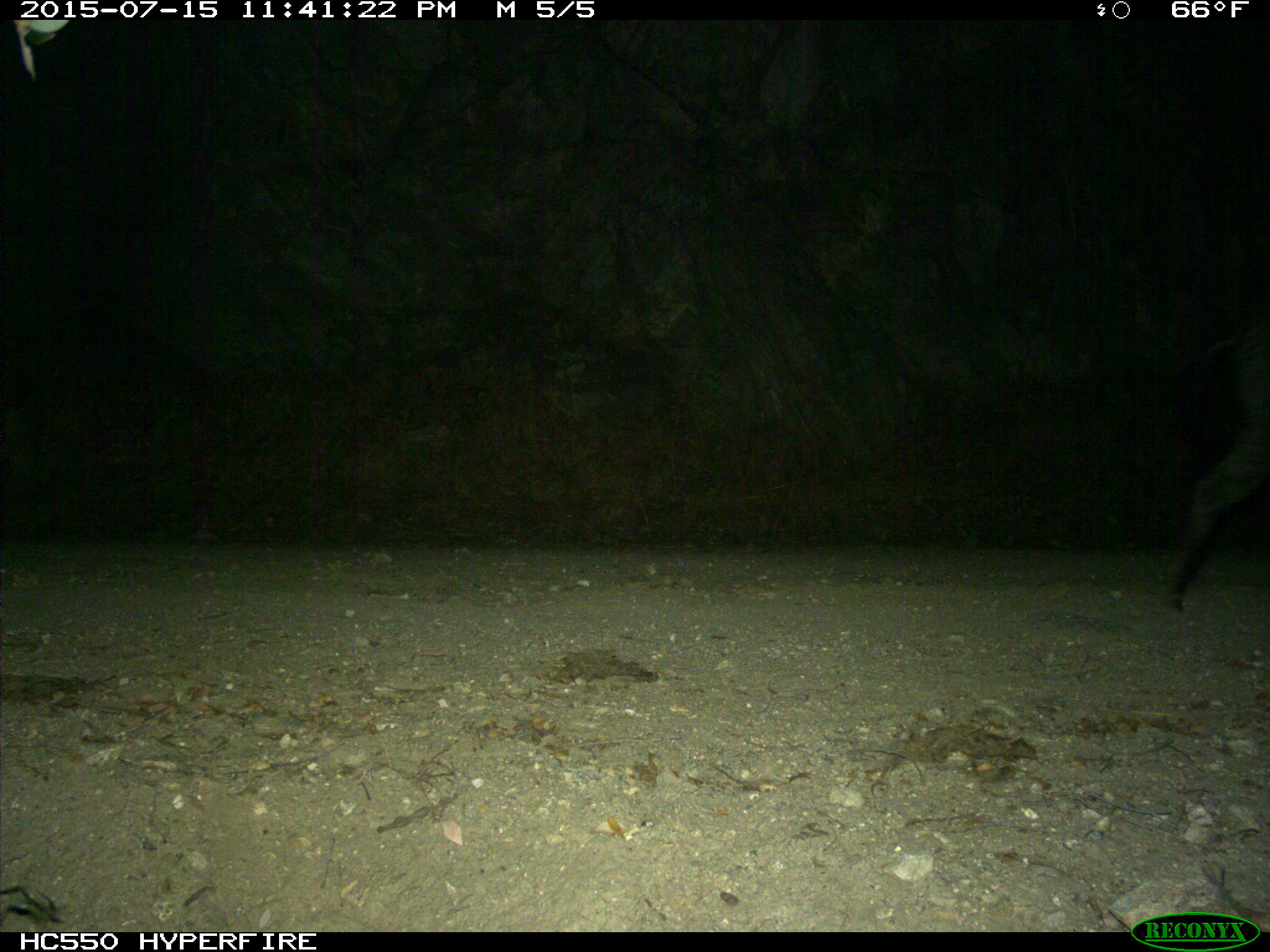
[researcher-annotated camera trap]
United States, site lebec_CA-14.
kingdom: Animalia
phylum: Chordata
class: Mammalia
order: Artiodactyla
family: Suidae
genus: Sus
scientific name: Sus scrofa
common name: wild boar